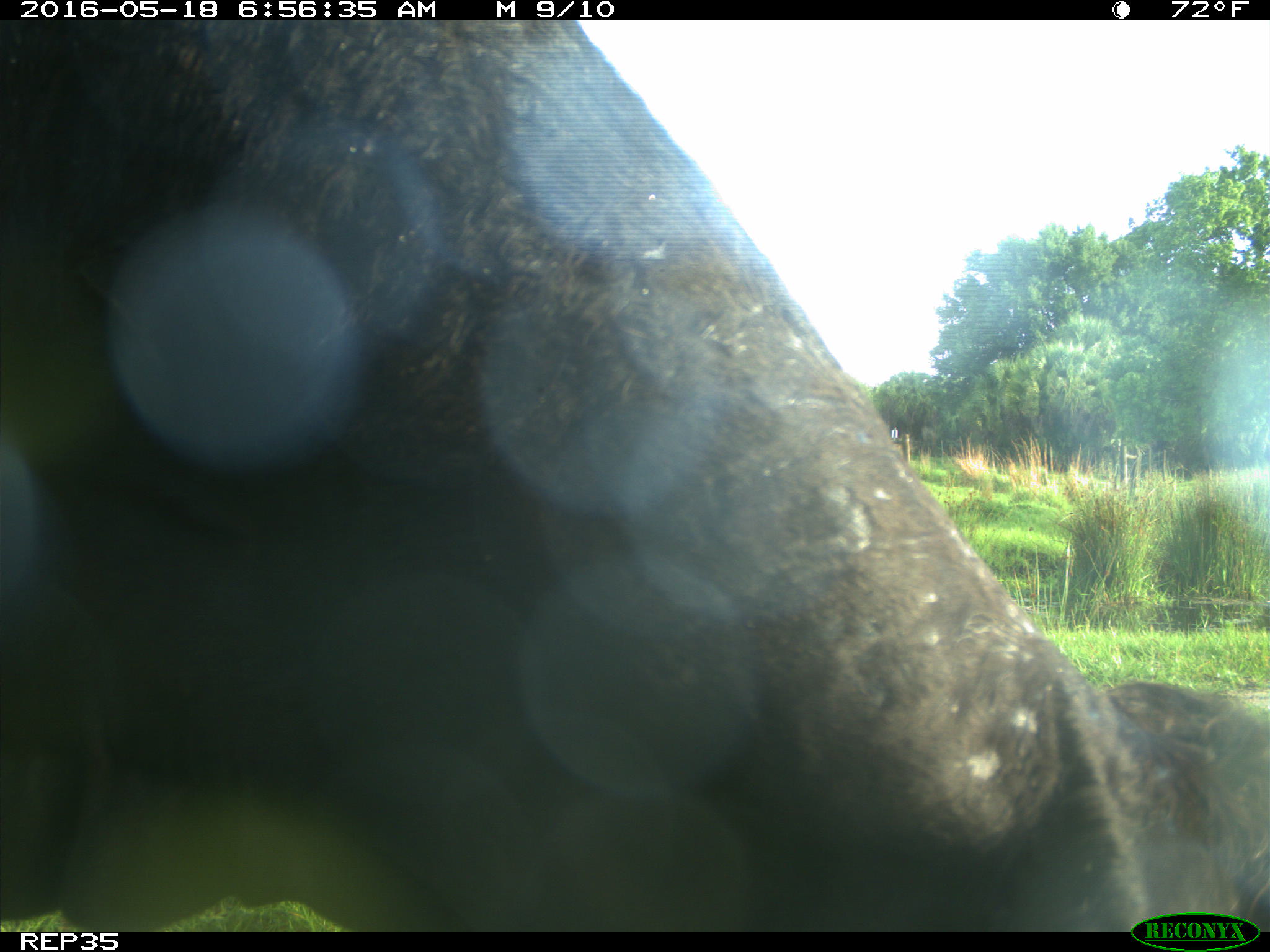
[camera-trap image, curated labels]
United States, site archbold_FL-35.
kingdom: Animalia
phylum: Chordata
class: Mammalia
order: Artiodactyla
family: Bovidae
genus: Bos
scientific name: Bos taurus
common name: domestic cow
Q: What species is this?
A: Bos taurus (domestic cow).